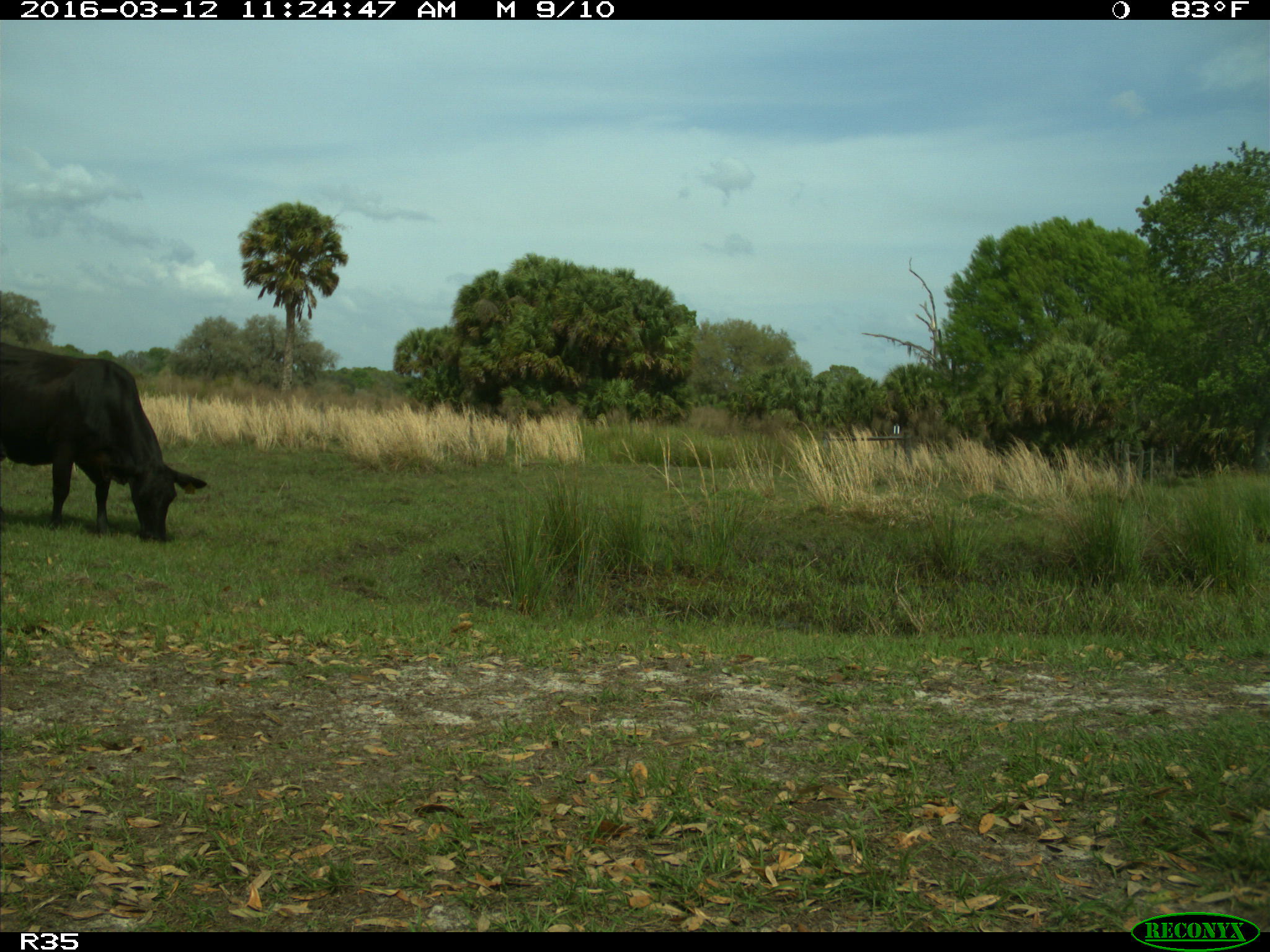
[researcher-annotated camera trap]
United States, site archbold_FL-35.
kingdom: Animalia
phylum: Chordata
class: Mammalia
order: Artiodactyla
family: Bovidae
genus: Bos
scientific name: Bos taurus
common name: domestic cow